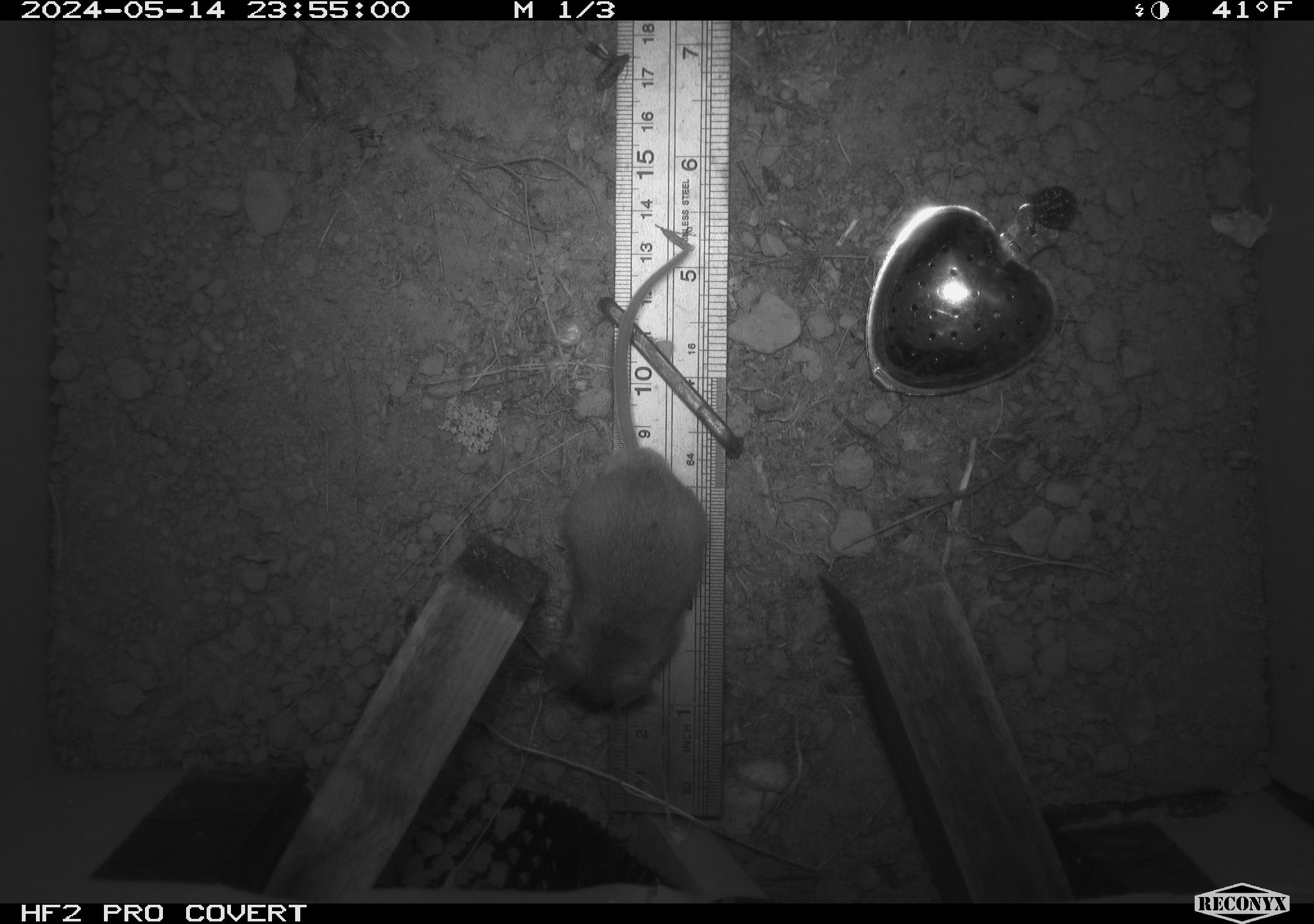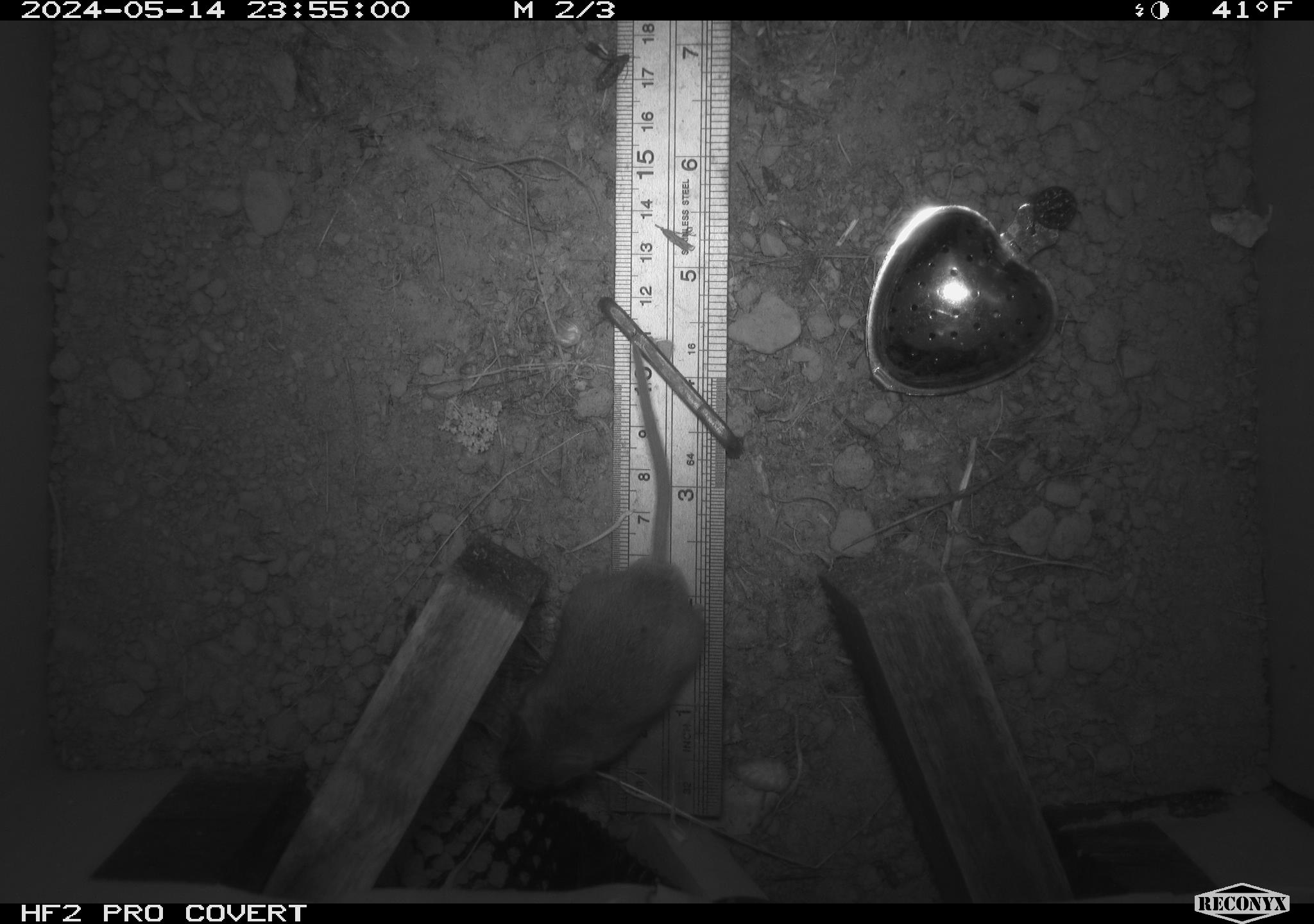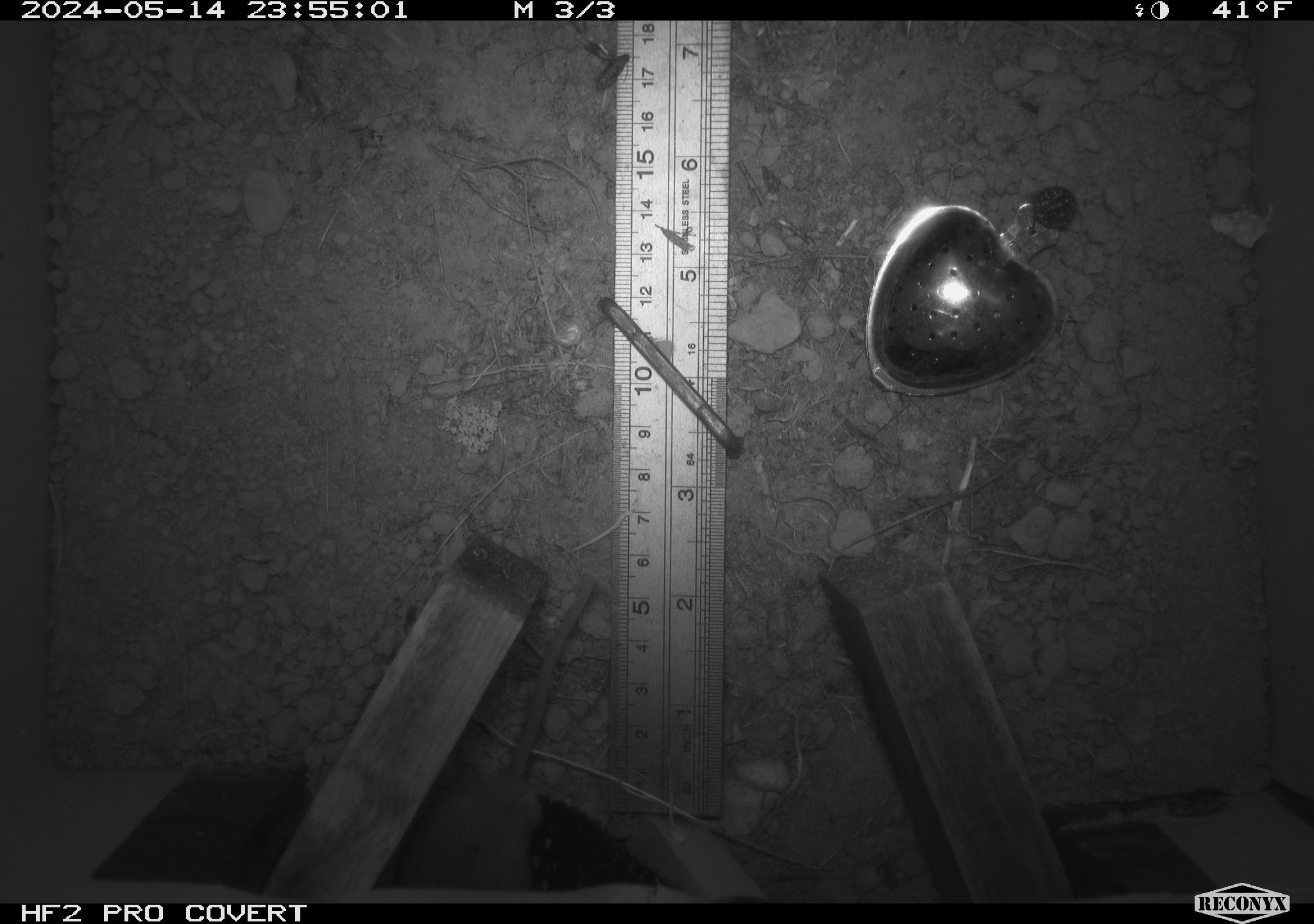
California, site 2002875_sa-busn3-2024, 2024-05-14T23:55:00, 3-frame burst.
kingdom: Animalia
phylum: Chordata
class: Mammalia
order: Rodentia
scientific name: Rodentia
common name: mouse species